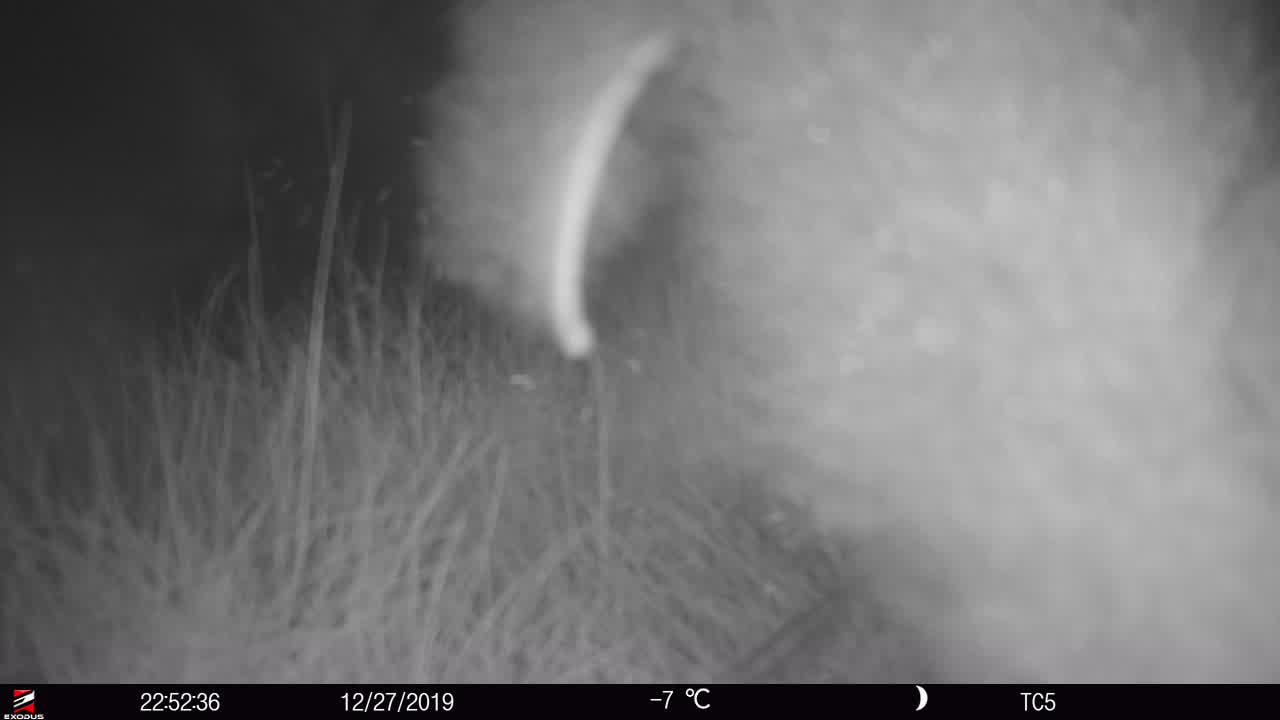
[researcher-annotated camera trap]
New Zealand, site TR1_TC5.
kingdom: Animalia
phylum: Chordata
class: Mammalia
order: Diprotodontia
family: Phalangeridae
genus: Trichosurus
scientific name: Trichosurus vulpecula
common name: common brushtail possum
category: possum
Possum (common brushtail possum) (Trichosurus vulpecula).